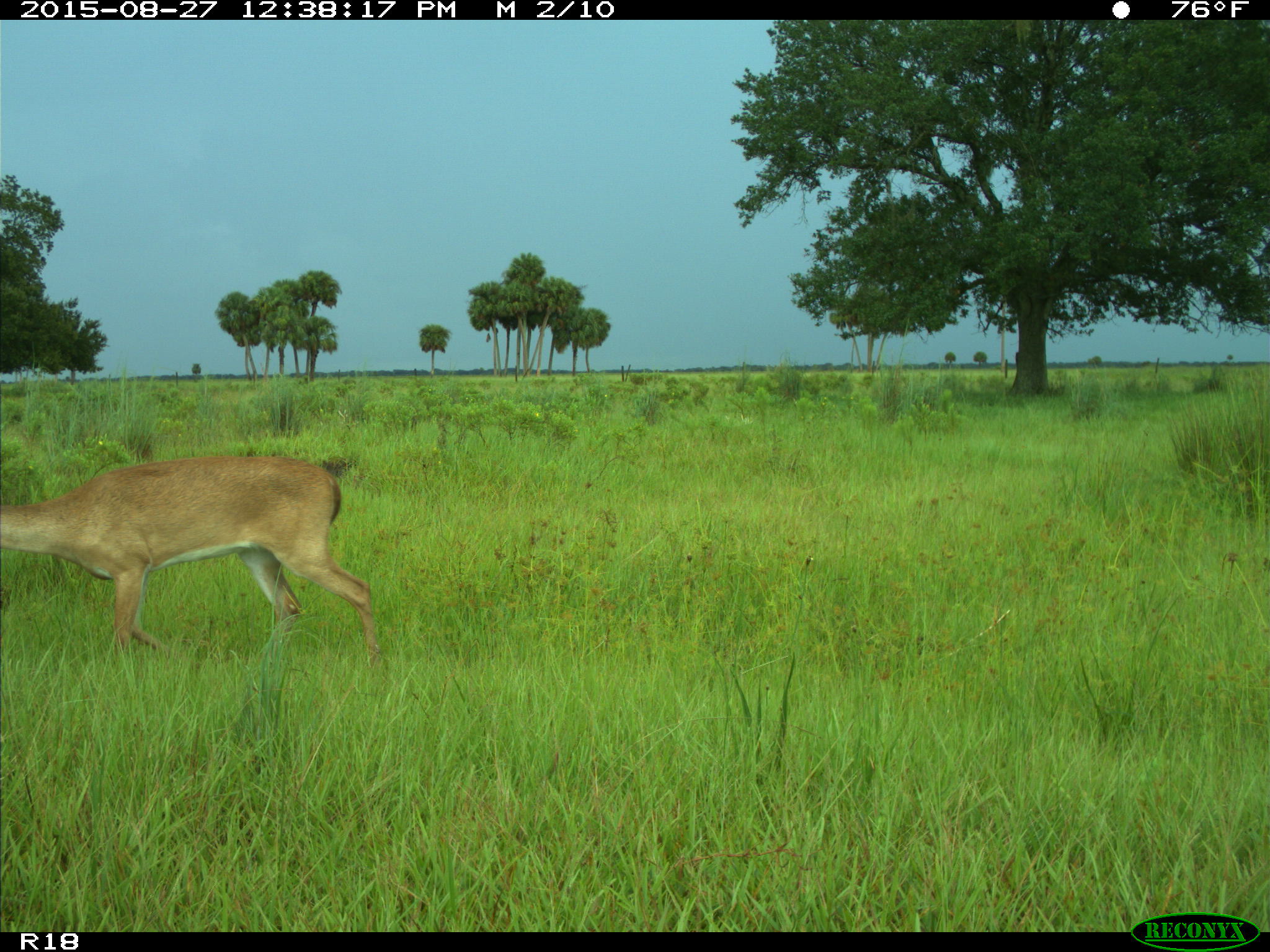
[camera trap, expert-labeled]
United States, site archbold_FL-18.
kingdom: Animalia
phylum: Chordata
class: Mammalia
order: Artiodactyla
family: Cervidae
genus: Odocoileus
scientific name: Odocoileus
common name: deer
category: unidentified deer